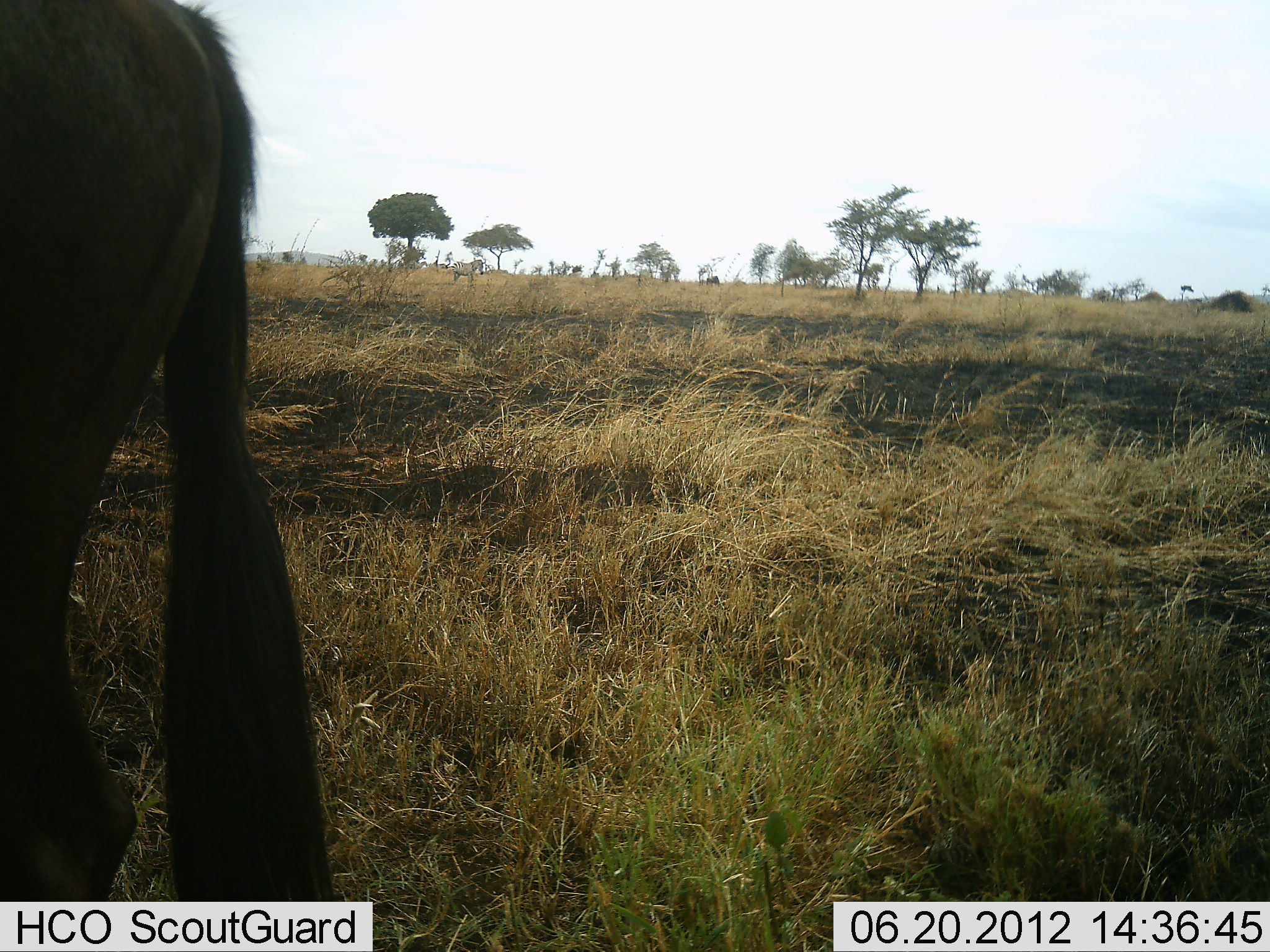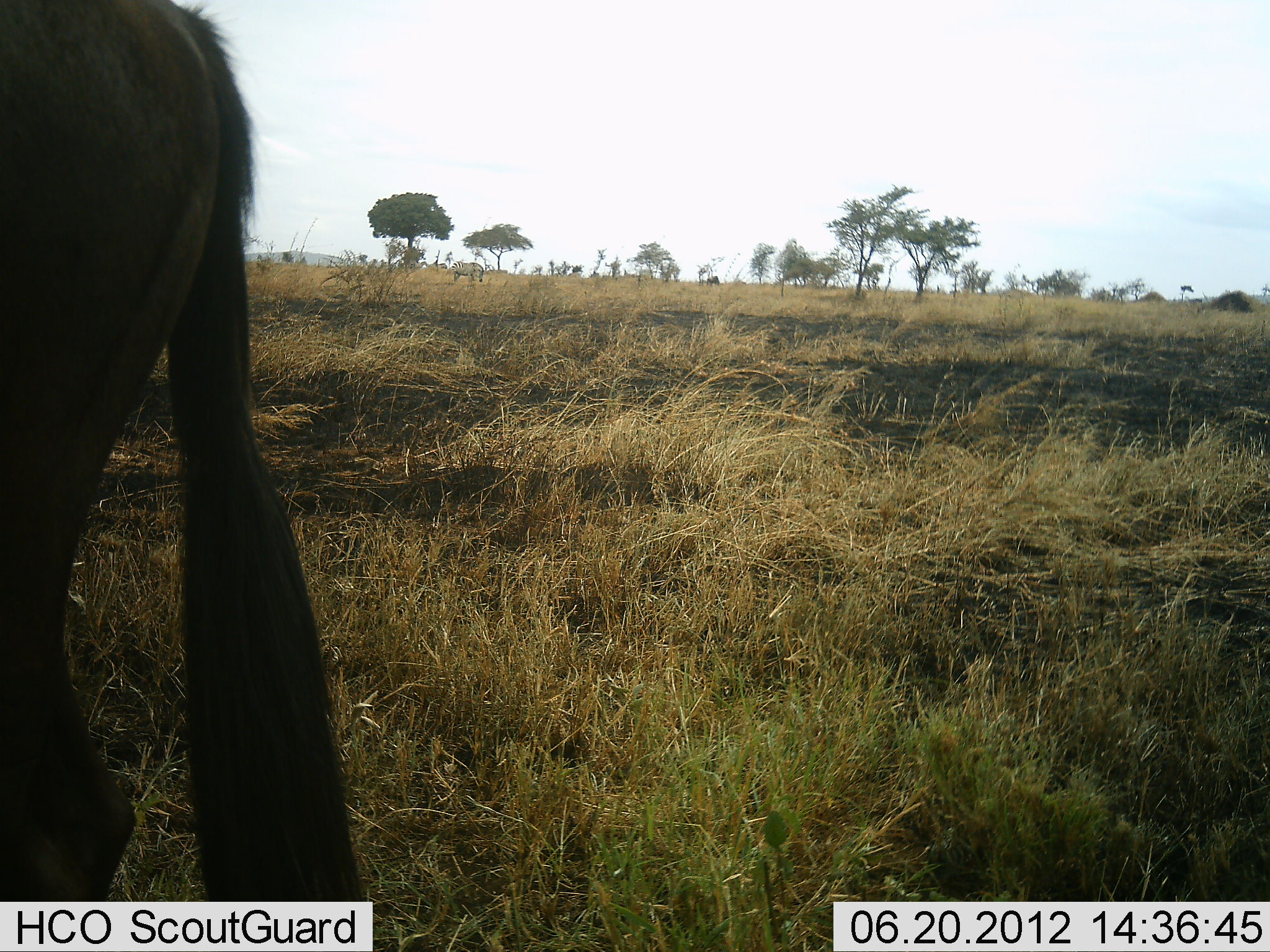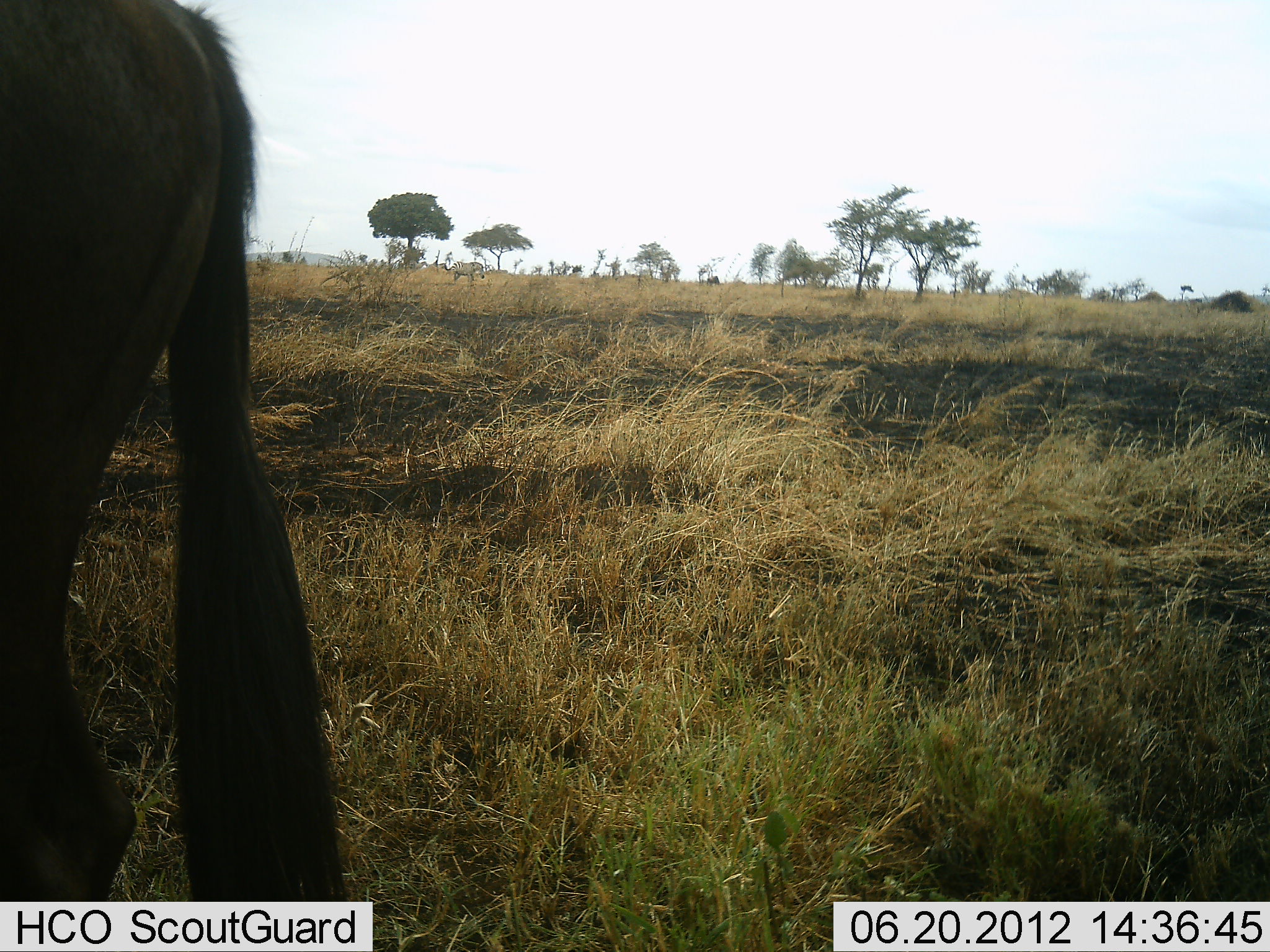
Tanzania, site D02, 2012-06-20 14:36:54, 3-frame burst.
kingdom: Animalia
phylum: Chordata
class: Mammalia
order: Artiodactyla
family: Bovidae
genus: Connochaetes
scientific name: Connochaetes taurinus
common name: blue wildebeest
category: wildebeest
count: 1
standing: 88%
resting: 6%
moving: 6%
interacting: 0%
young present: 0%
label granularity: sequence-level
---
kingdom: Animalia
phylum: Chordata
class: Mammalia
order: Perissodactyla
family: Equidae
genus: Equus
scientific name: Equus quagga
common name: plains zebra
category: zebra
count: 1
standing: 67%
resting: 0%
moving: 0%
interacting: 0%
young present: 0%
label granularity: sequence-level